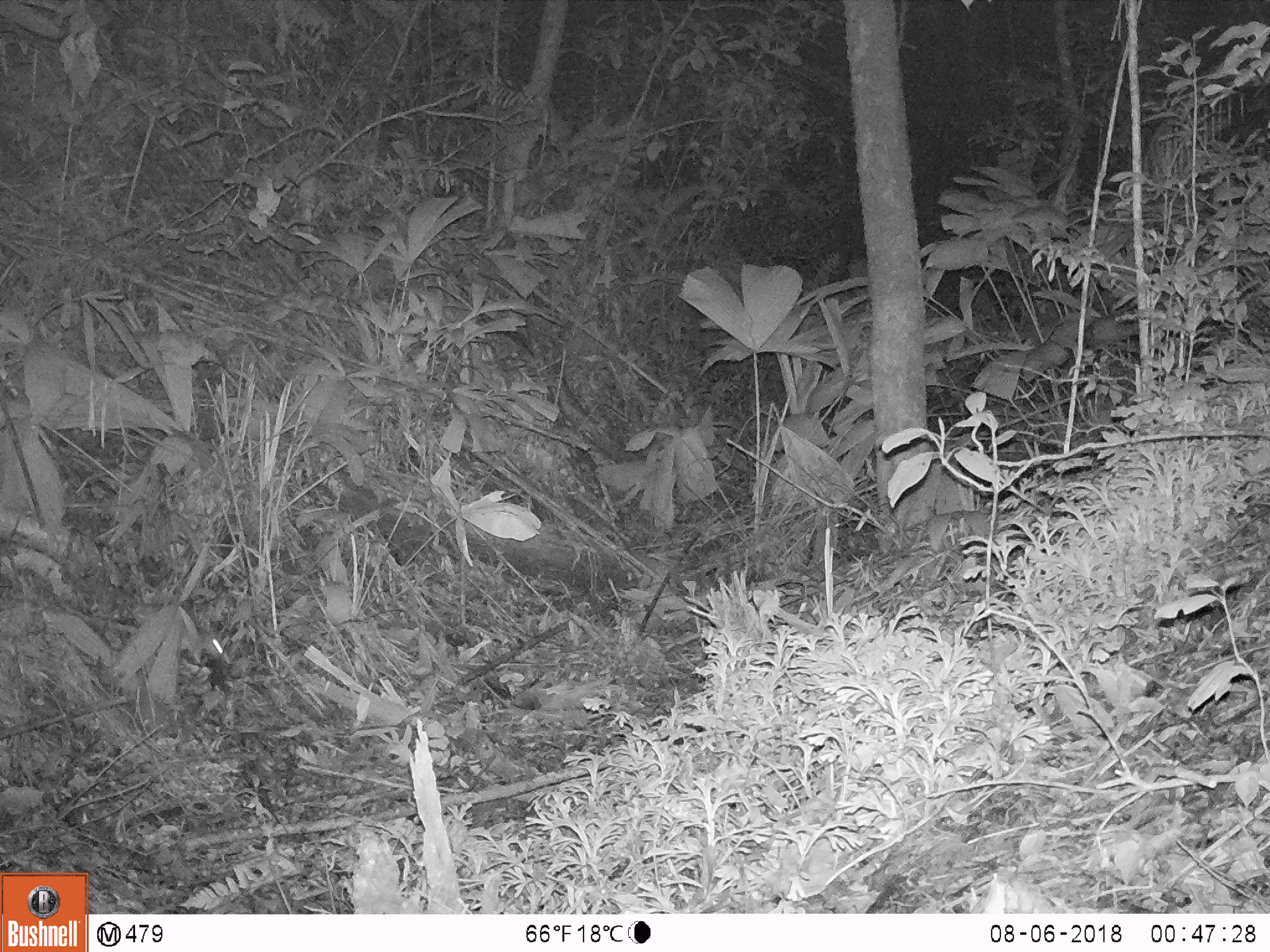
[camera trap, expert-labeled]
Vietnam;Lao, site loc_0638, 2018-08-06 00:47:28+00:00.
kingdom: Animalia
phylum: Chordata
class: Mammalia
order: Rodentia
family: Muridae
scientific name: Muridae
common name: old-world mice and rats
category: unidentified murid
Unidentified murid (old-world mice and rats) (Muridae). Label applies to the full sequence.